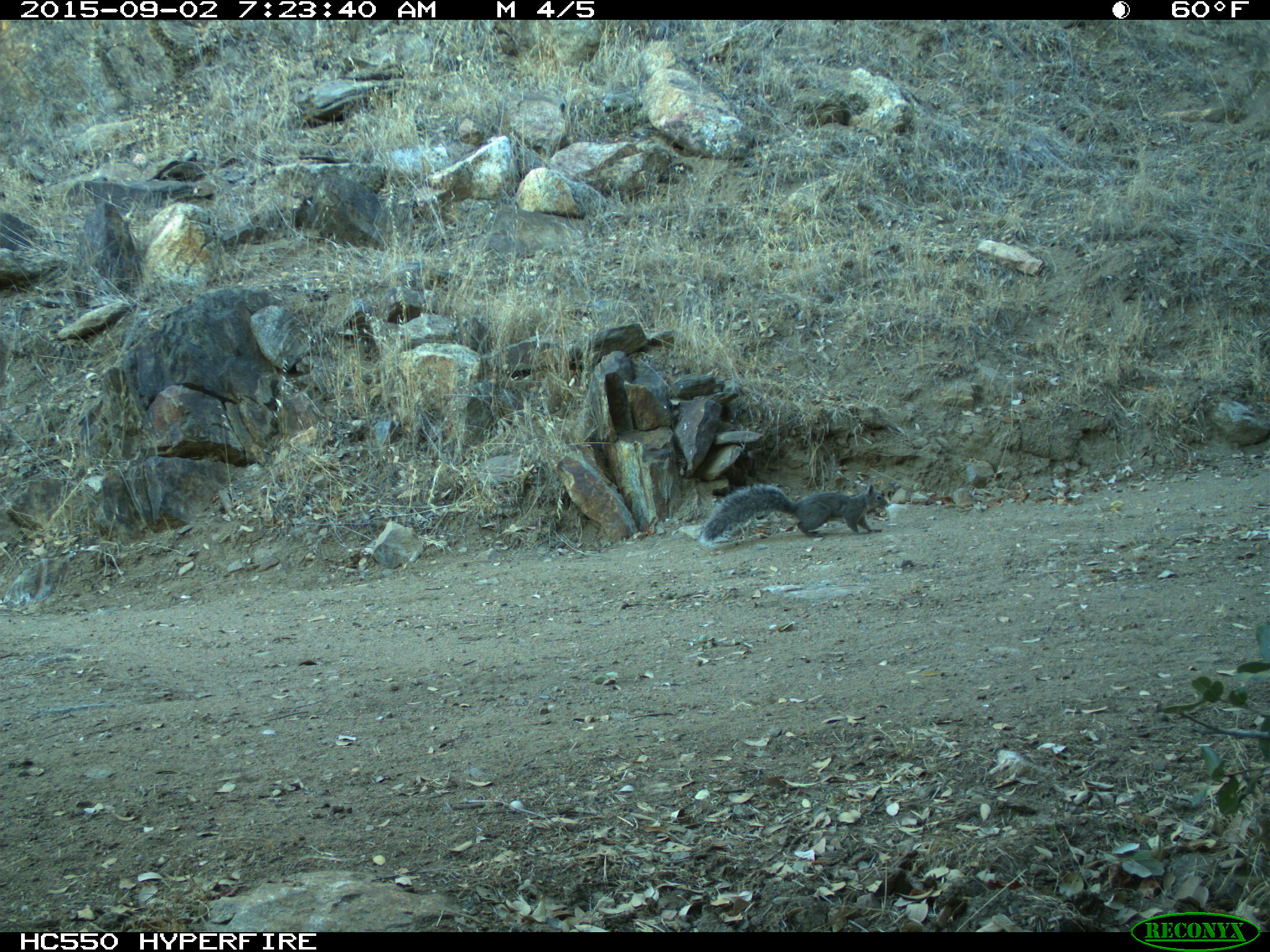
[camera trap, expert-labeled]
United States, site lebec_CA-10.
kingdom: Animalia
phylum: Chordata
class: Mammalia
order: Rodentia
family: Sciuridae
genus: Sciurus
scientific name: Sciurus carolinensis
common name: eastern gray squirrel